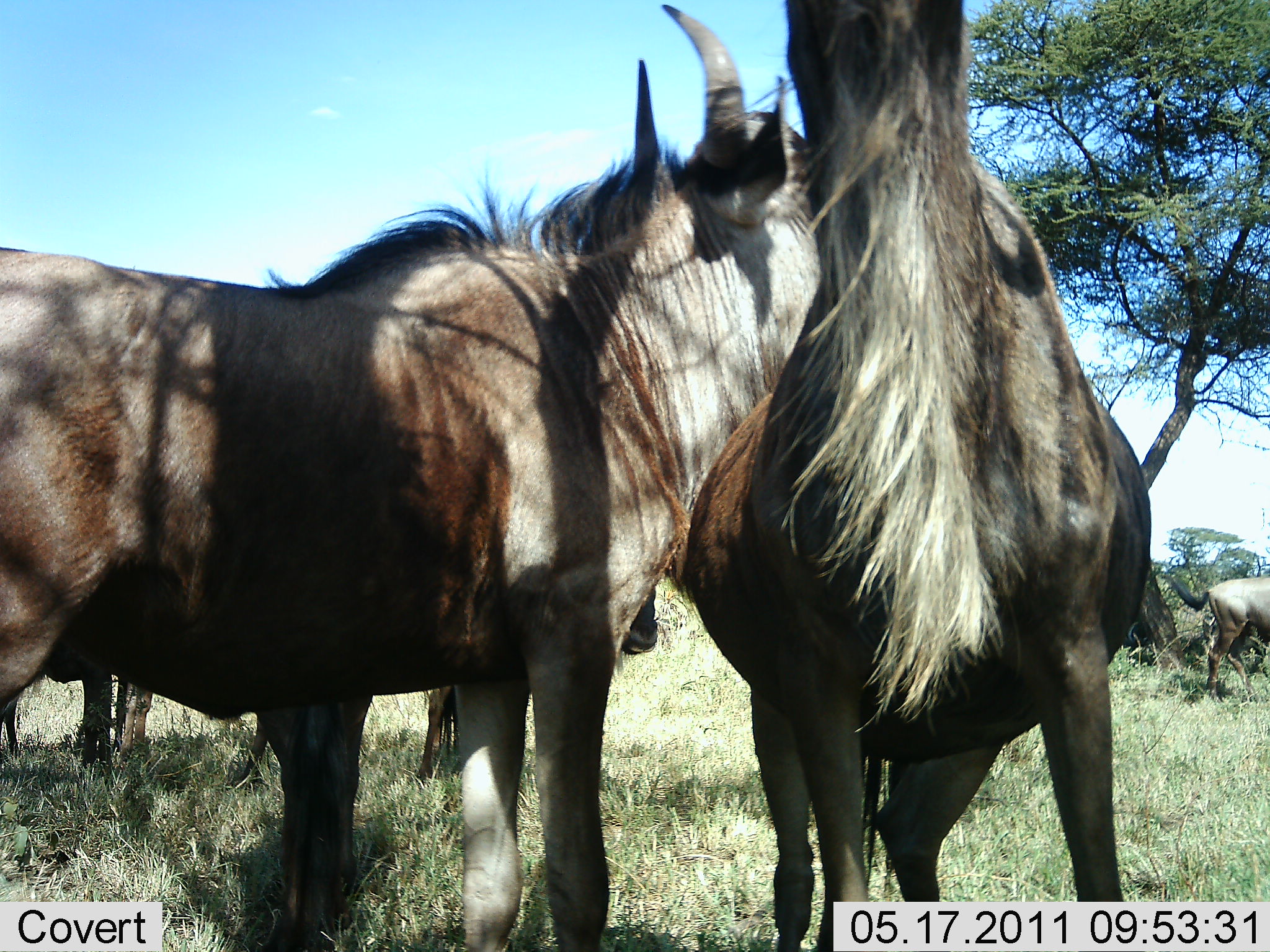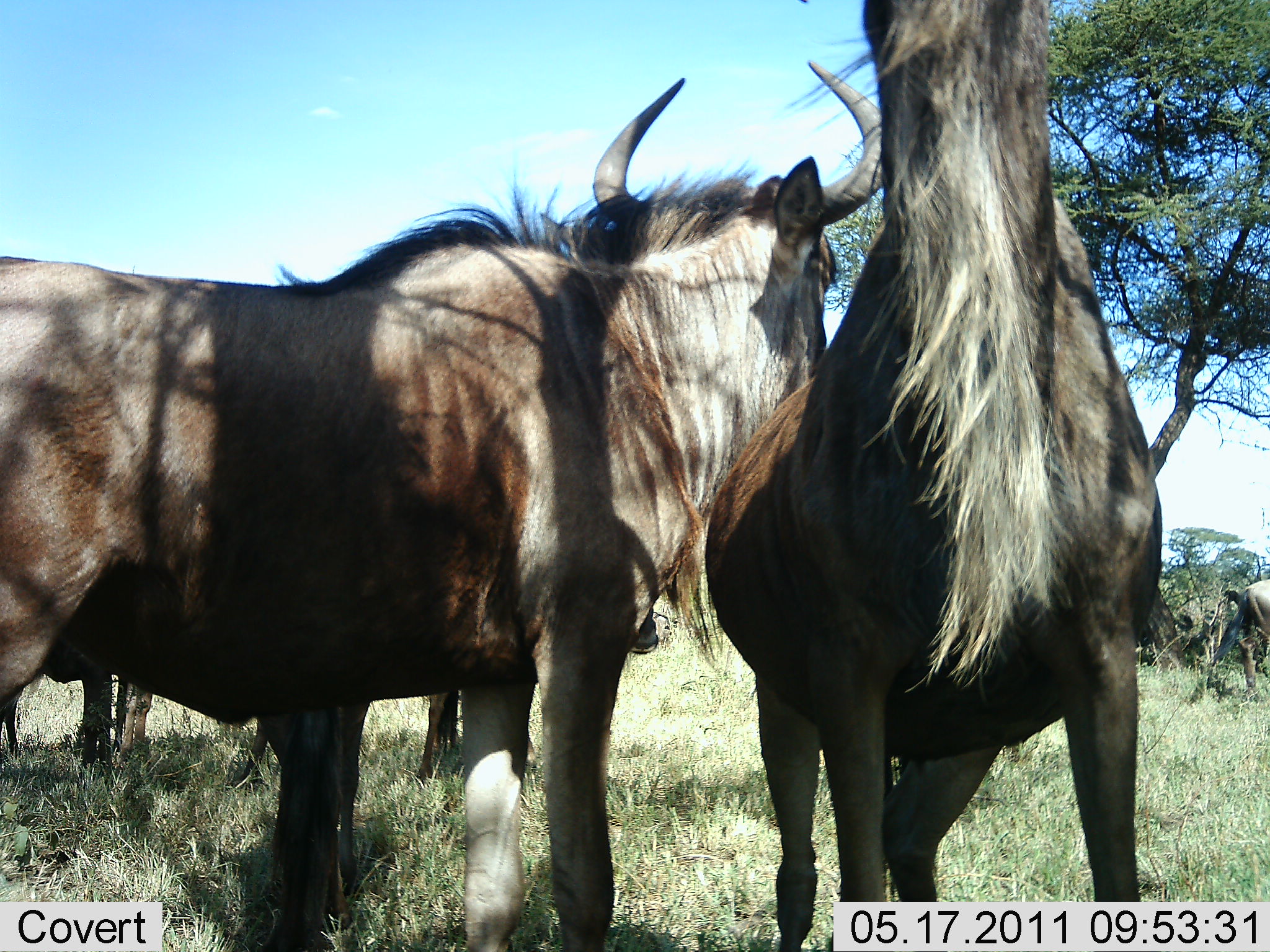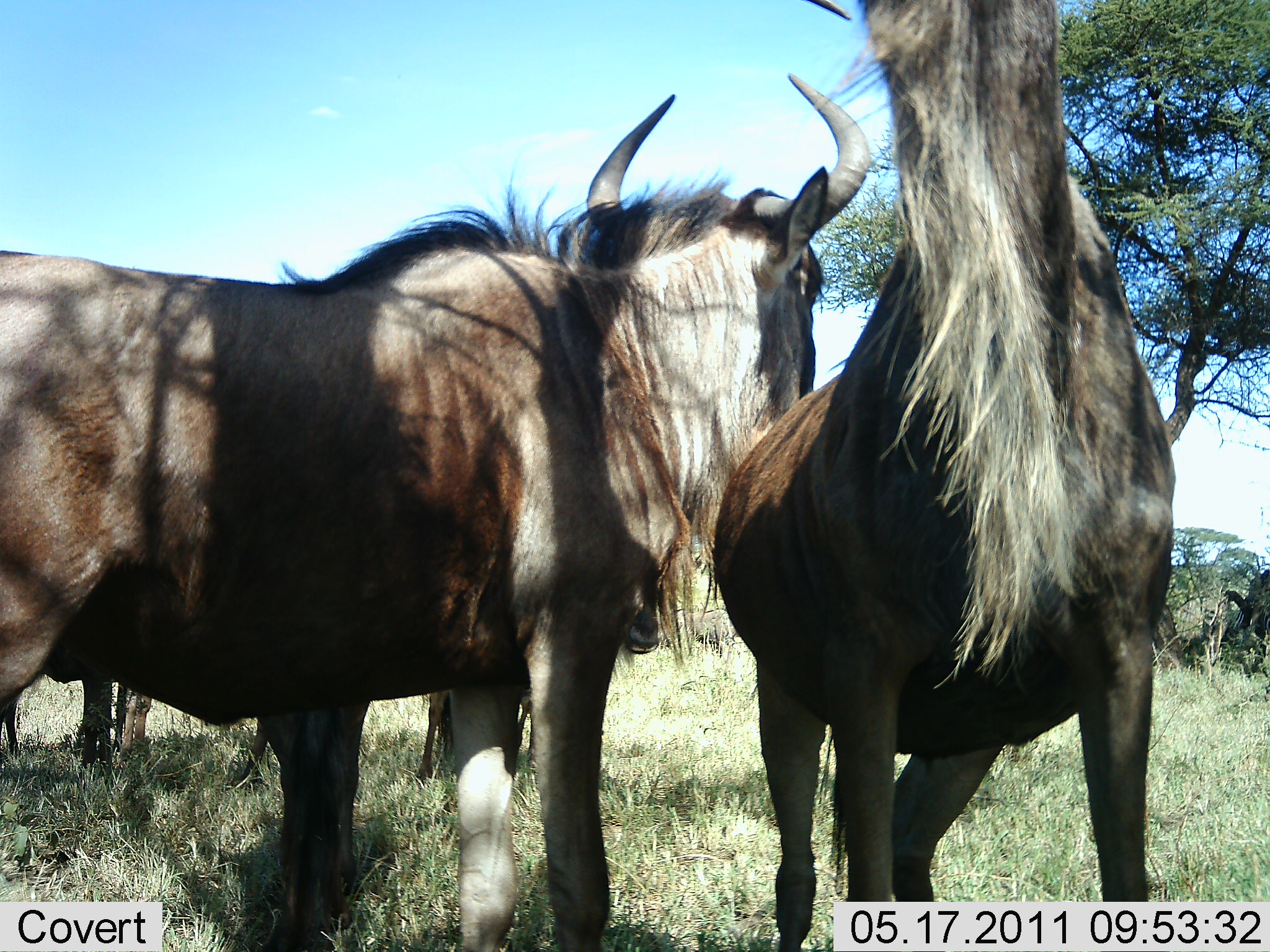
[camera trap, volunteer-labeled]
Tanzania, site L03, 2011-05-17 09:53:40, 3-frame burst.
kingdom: Animalia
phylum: Chordata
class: Mammalia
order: Artiodactyla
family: Bovidae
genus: Connochaetes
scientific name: Connochaetes taurinus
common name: blue wildebeest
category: wildebeest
Wildebeest (blue wildebeest) (Connochaetes taurinus), count 4. Behavior (volunteer vote fractions): standing 55%, resting 27%, moving 18%, interacting 27%. Young present (vote fraction): 0%. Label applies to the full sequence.